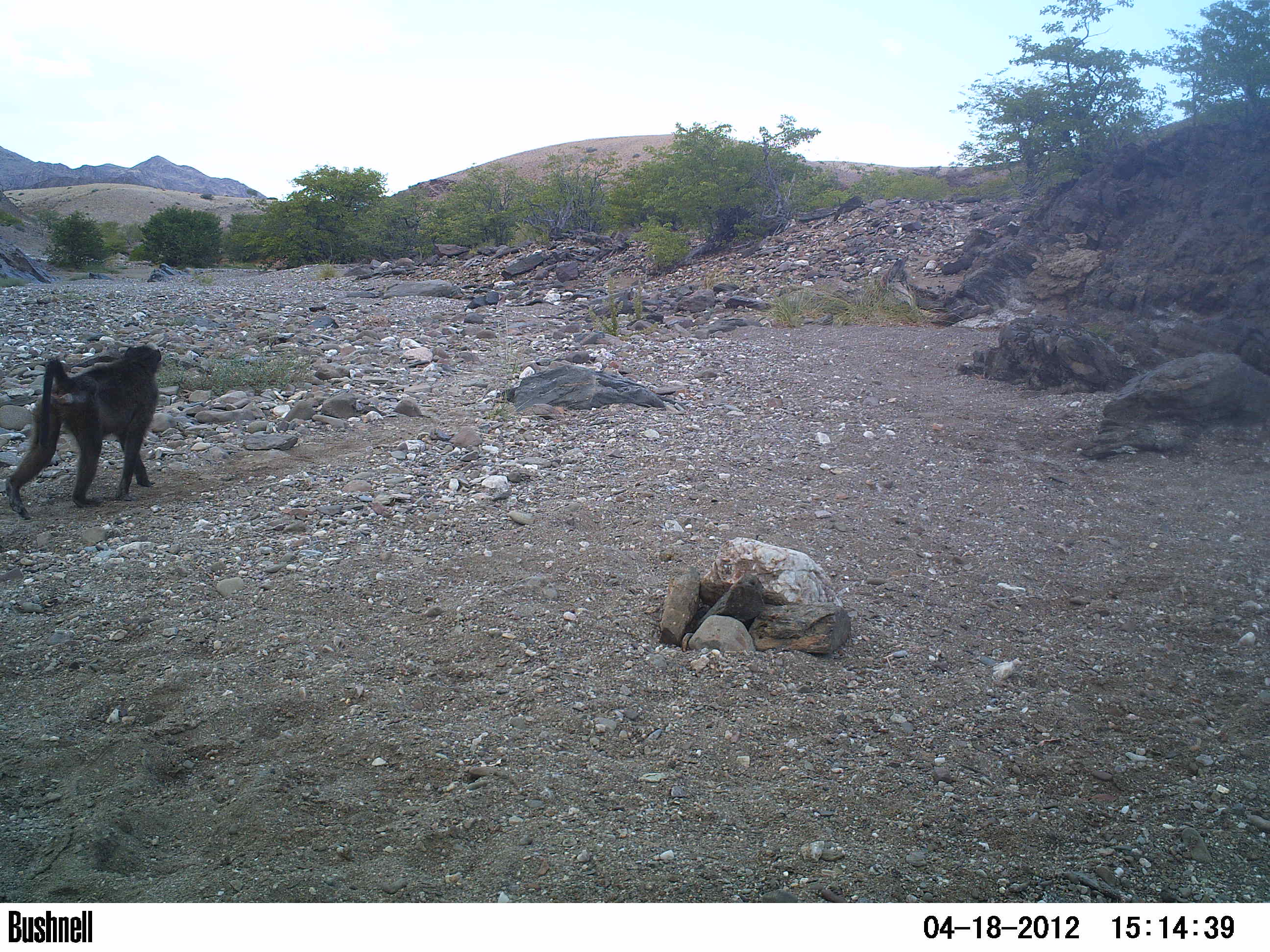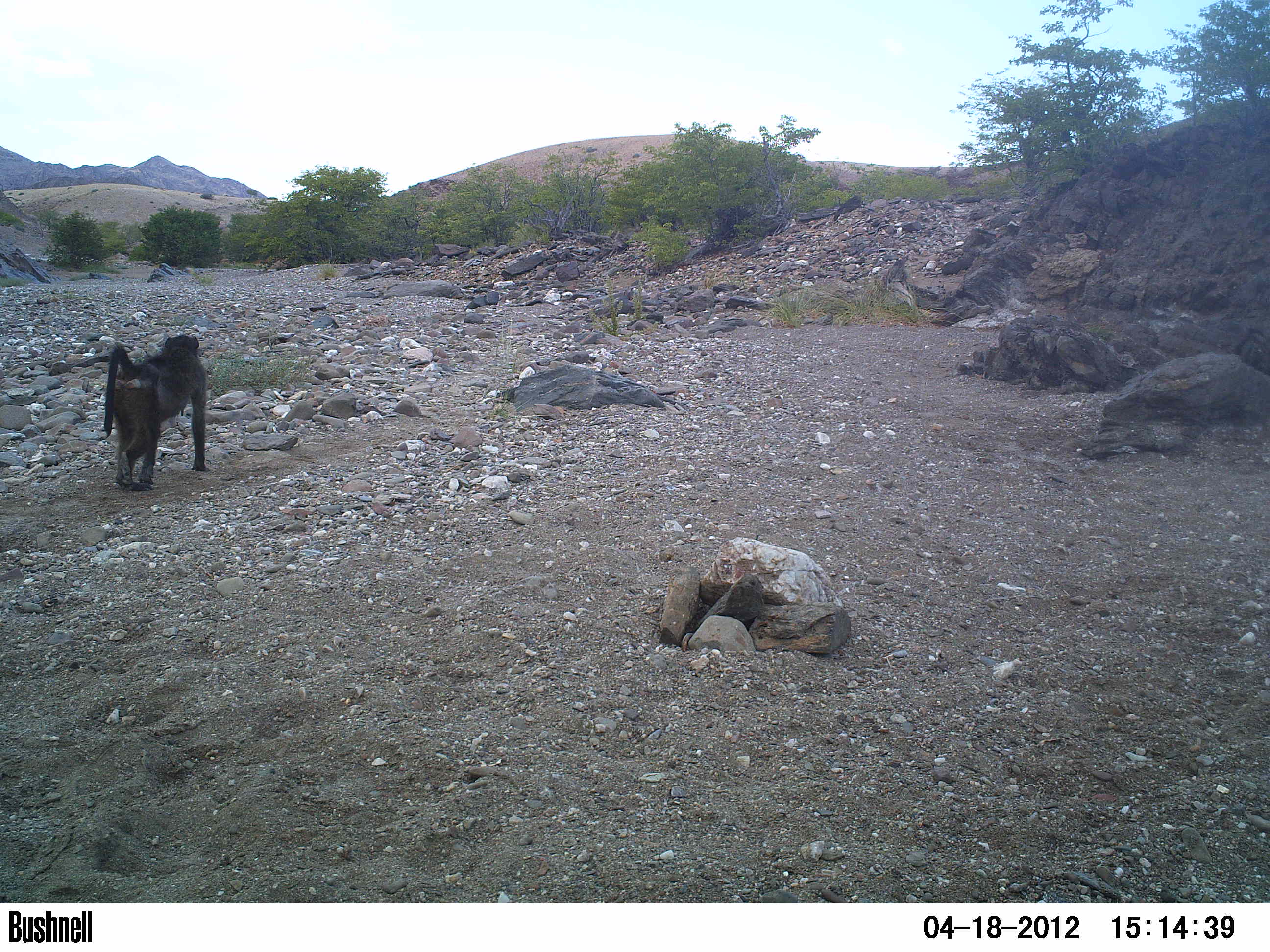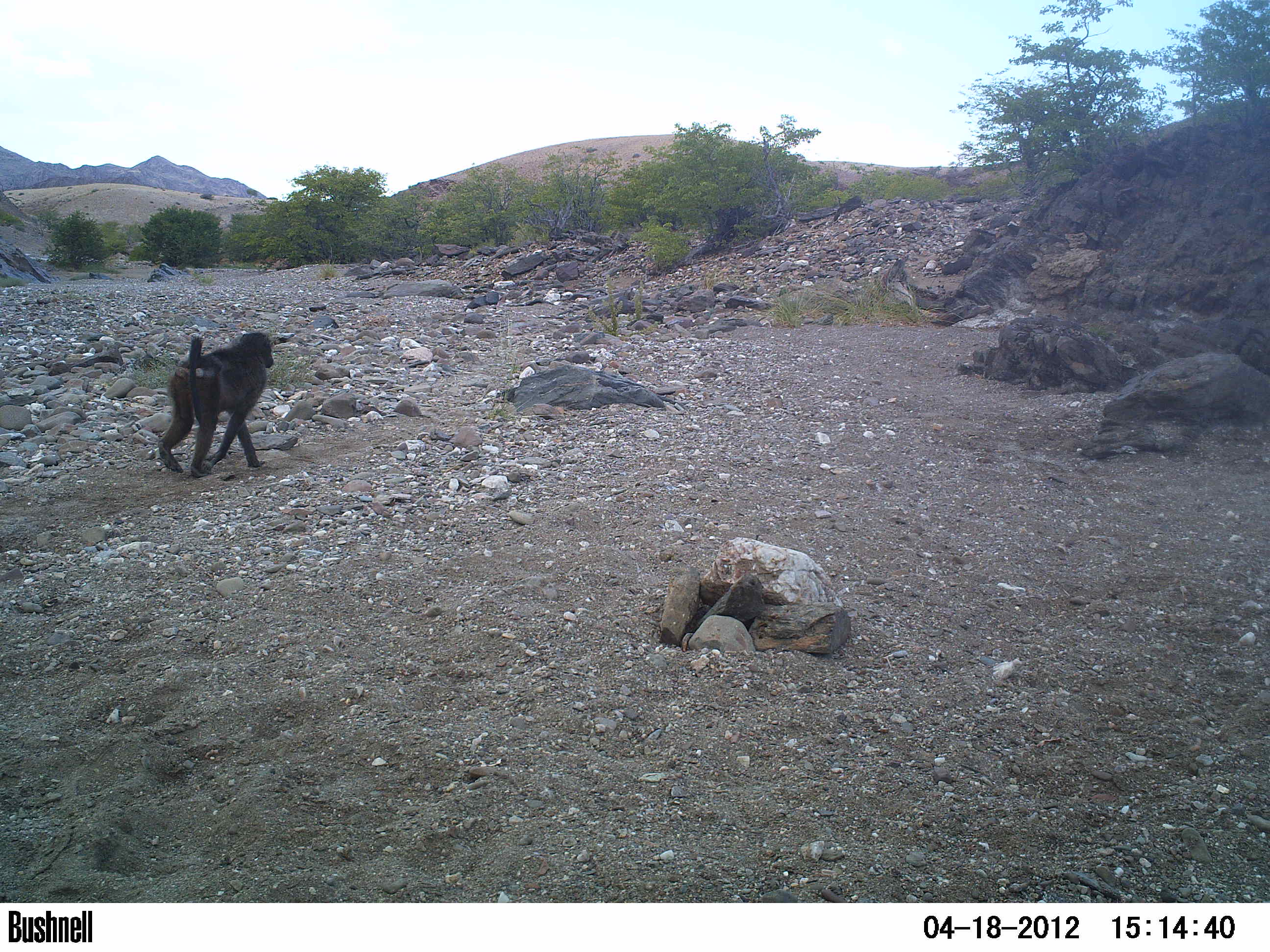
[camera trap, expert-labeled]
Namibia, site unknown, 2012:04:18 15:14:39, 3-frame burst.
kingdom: Animalia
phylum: Chordata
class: Mammalia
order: Primates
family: Cercopithecidae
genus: Papio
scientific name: Papio anubis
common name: olive baboon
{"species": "Papio anubis (olive baboon)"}